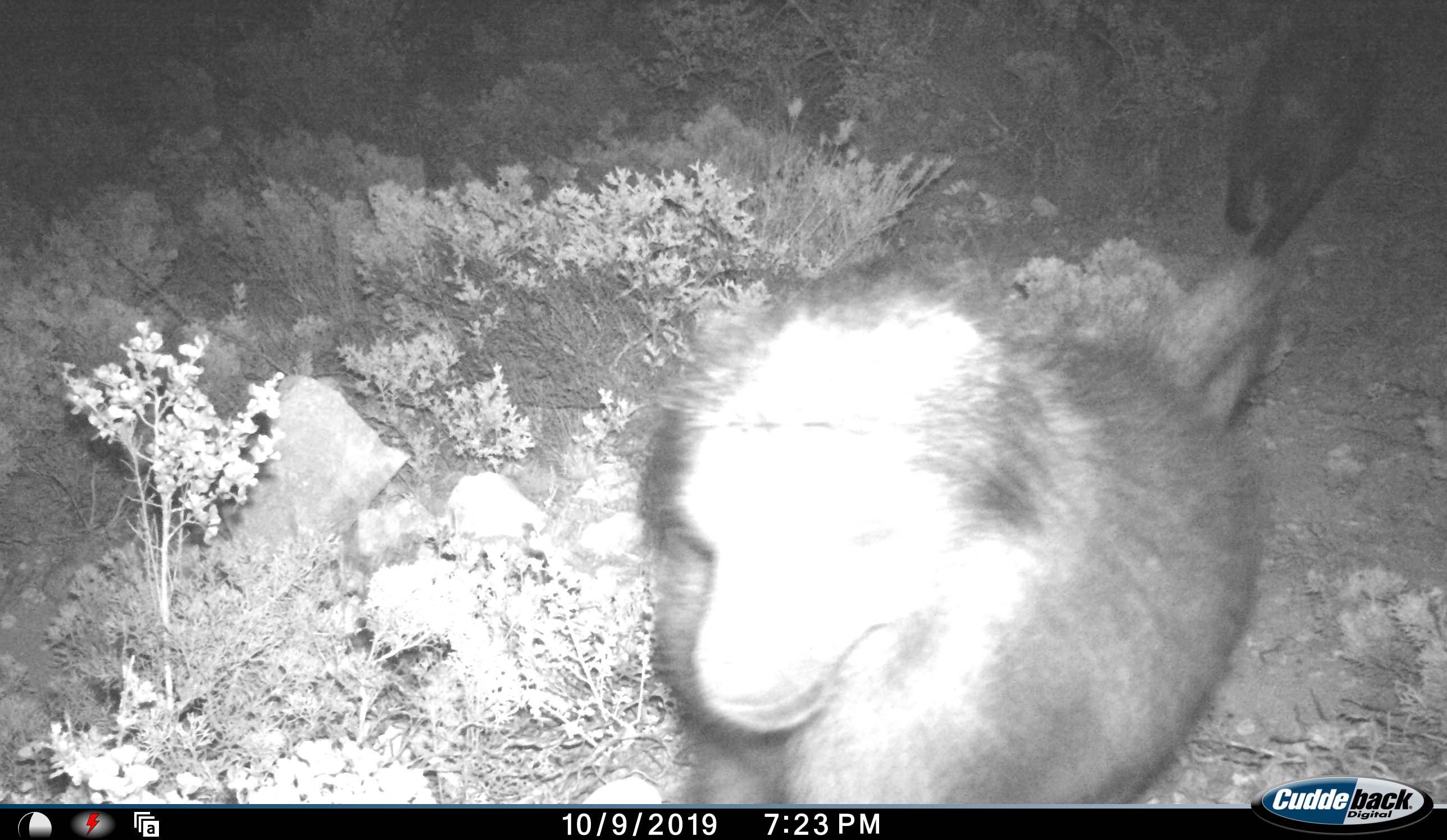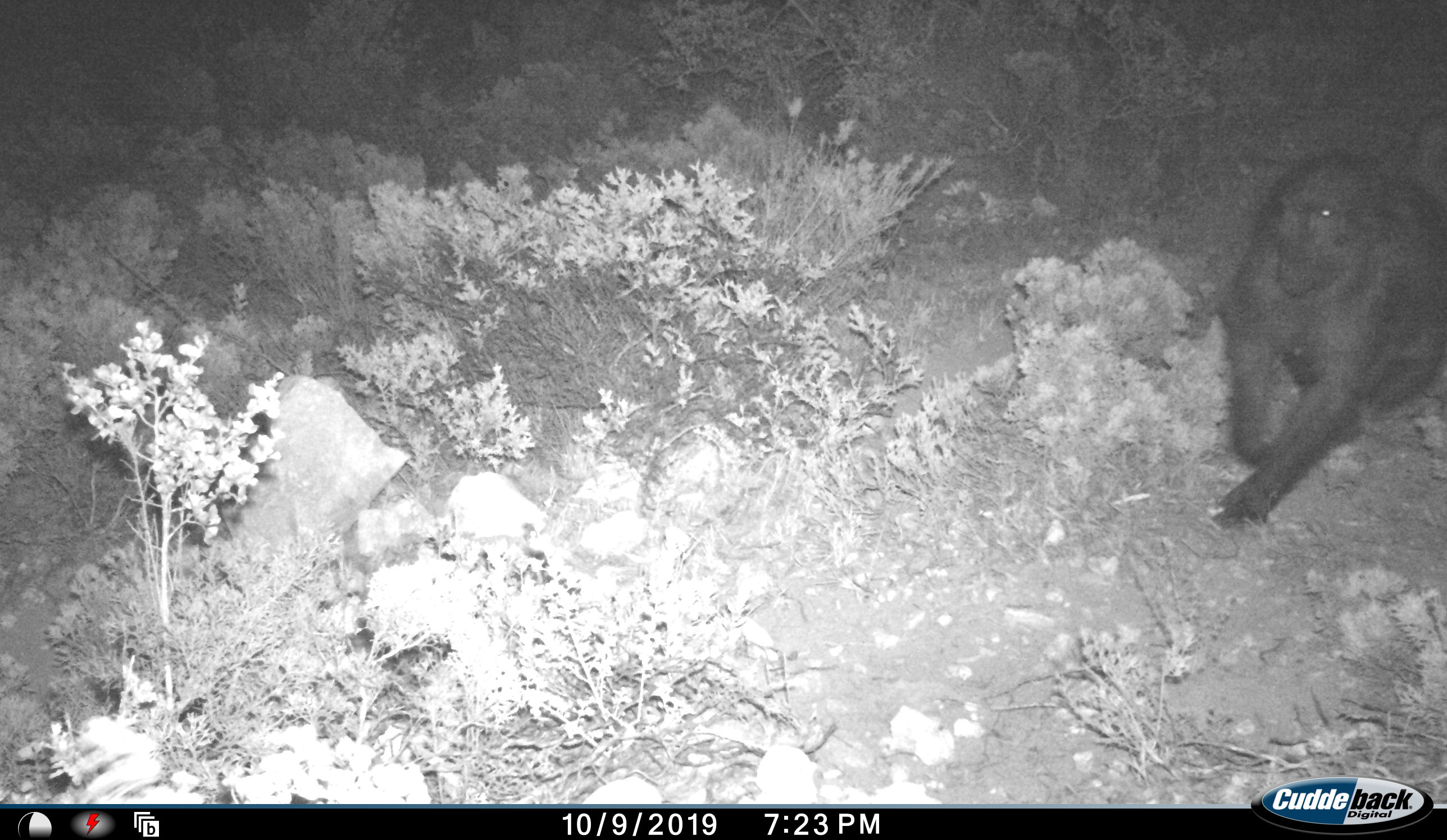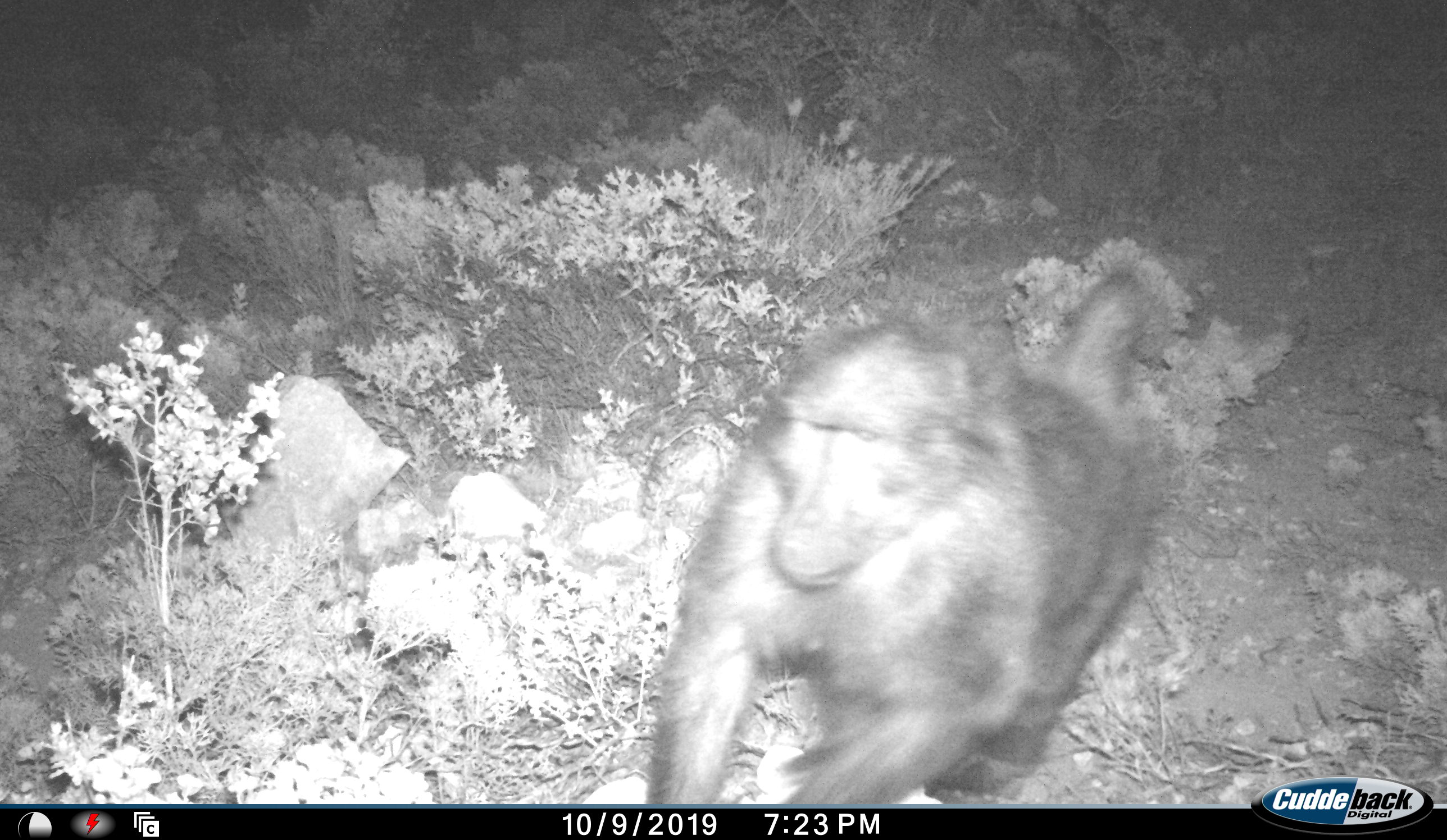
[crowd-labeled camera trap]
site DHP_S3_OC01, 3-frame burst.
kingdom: Animalia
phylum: Chordata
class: Mammalia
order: Primates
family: Cercopithecidae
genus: Papio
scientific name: Papio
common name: baboon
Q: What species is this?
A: Baboon (Papio).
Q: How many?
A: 2.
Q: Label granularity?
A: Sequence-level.